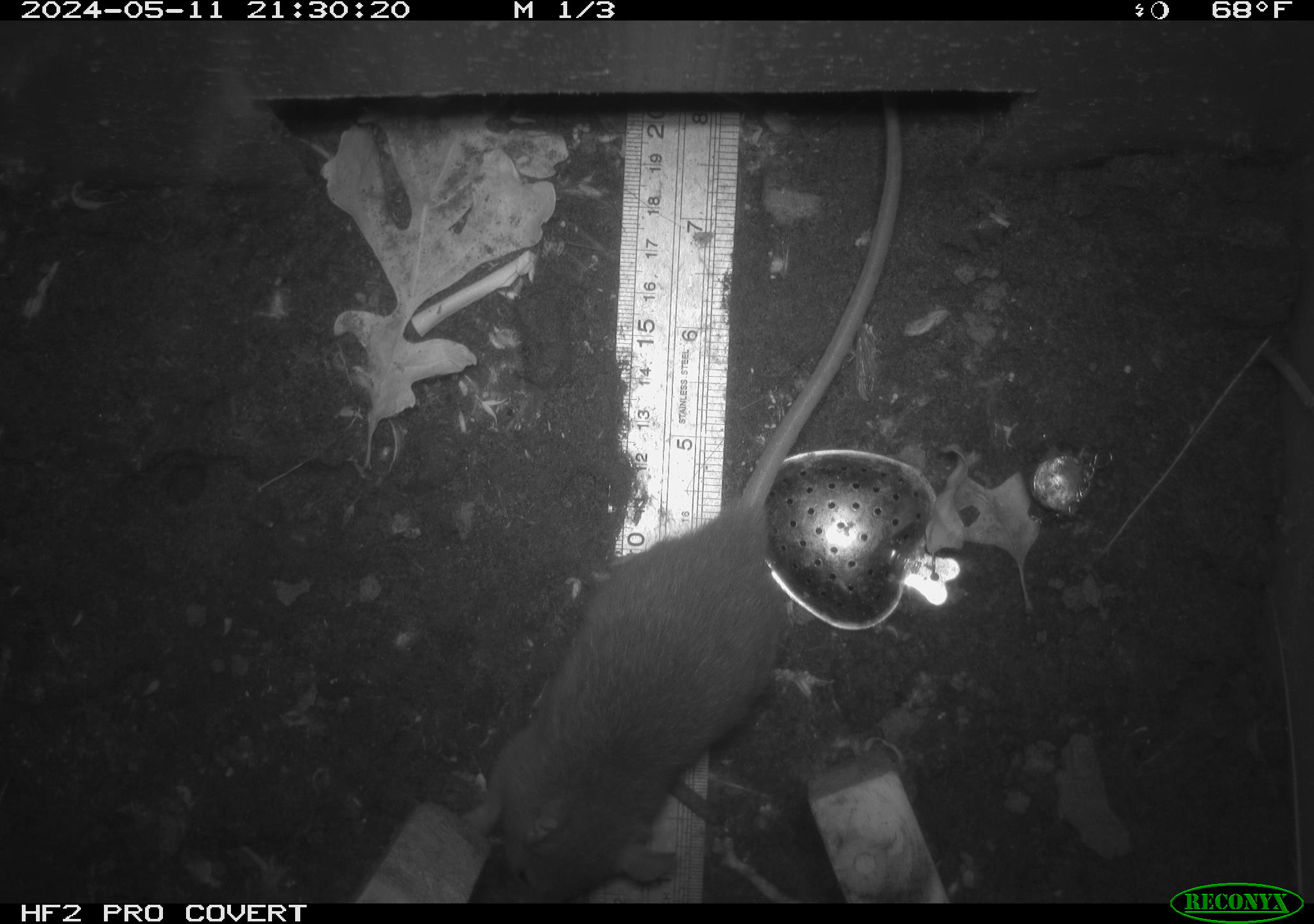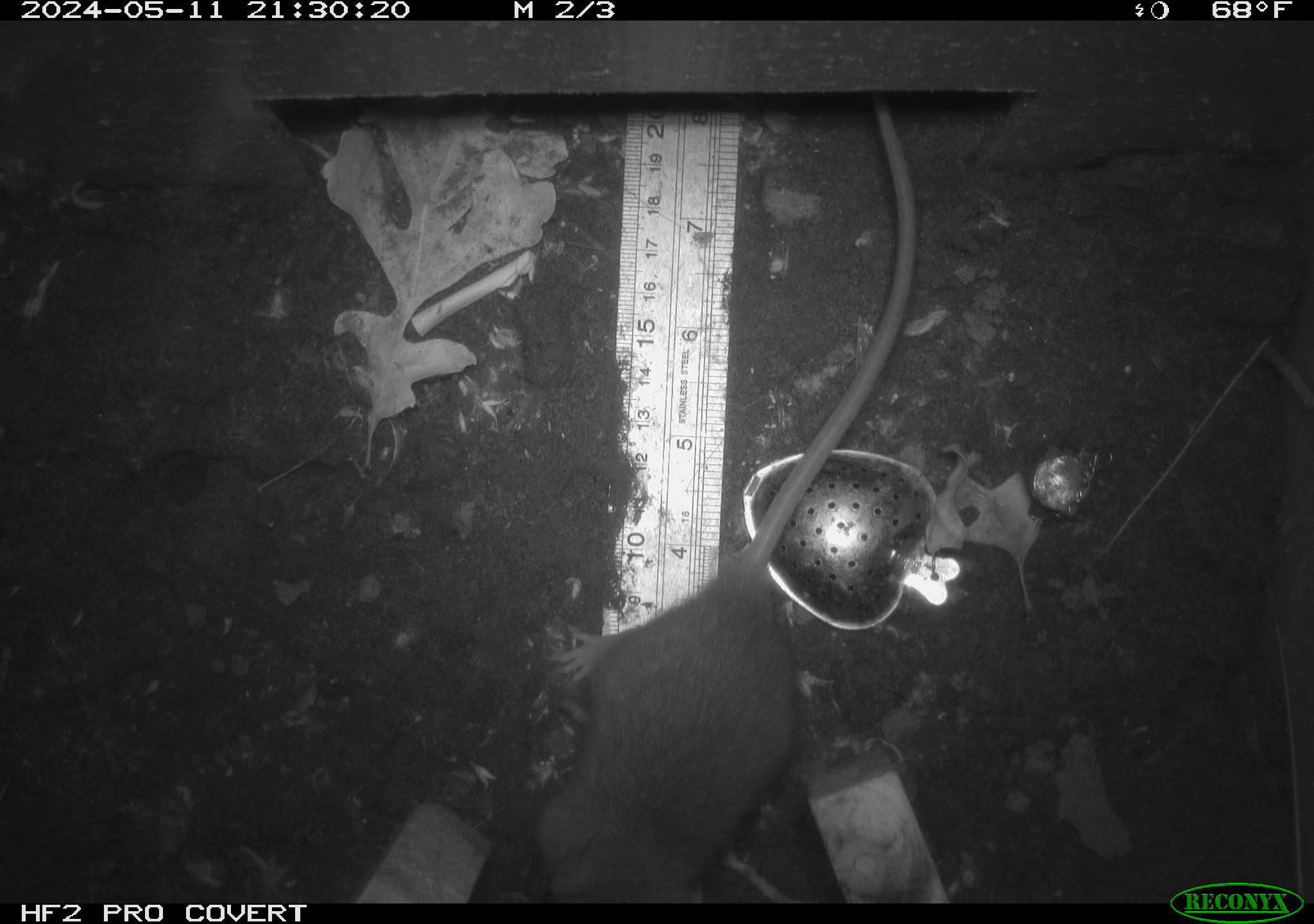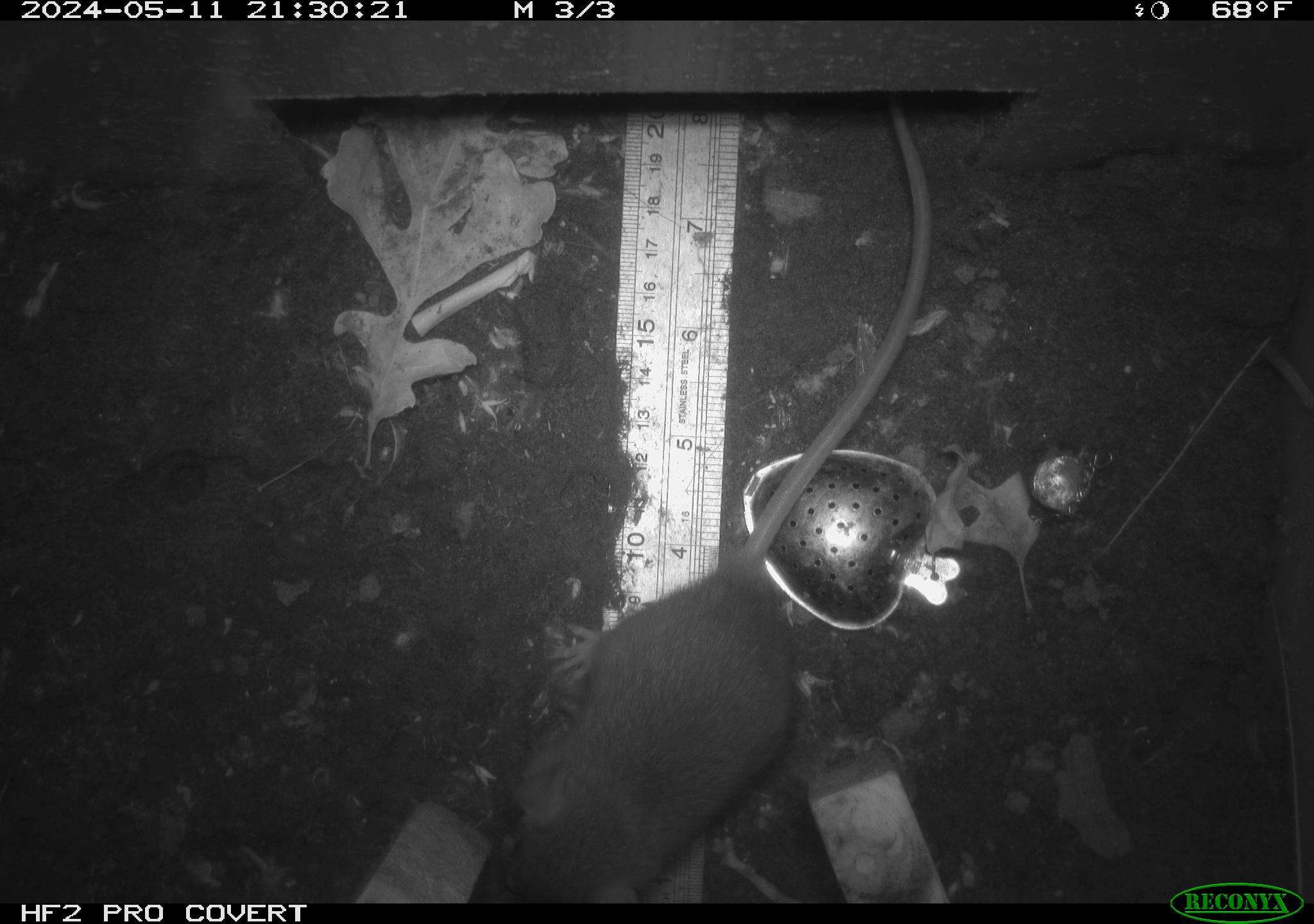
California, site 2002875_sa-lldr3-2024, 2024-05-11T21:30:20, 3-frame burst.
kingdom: Animalia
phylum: Chordata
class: Mammalia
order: Rodentia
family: Muridae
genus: Rattus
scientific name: Rattus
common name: rat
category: rattus species